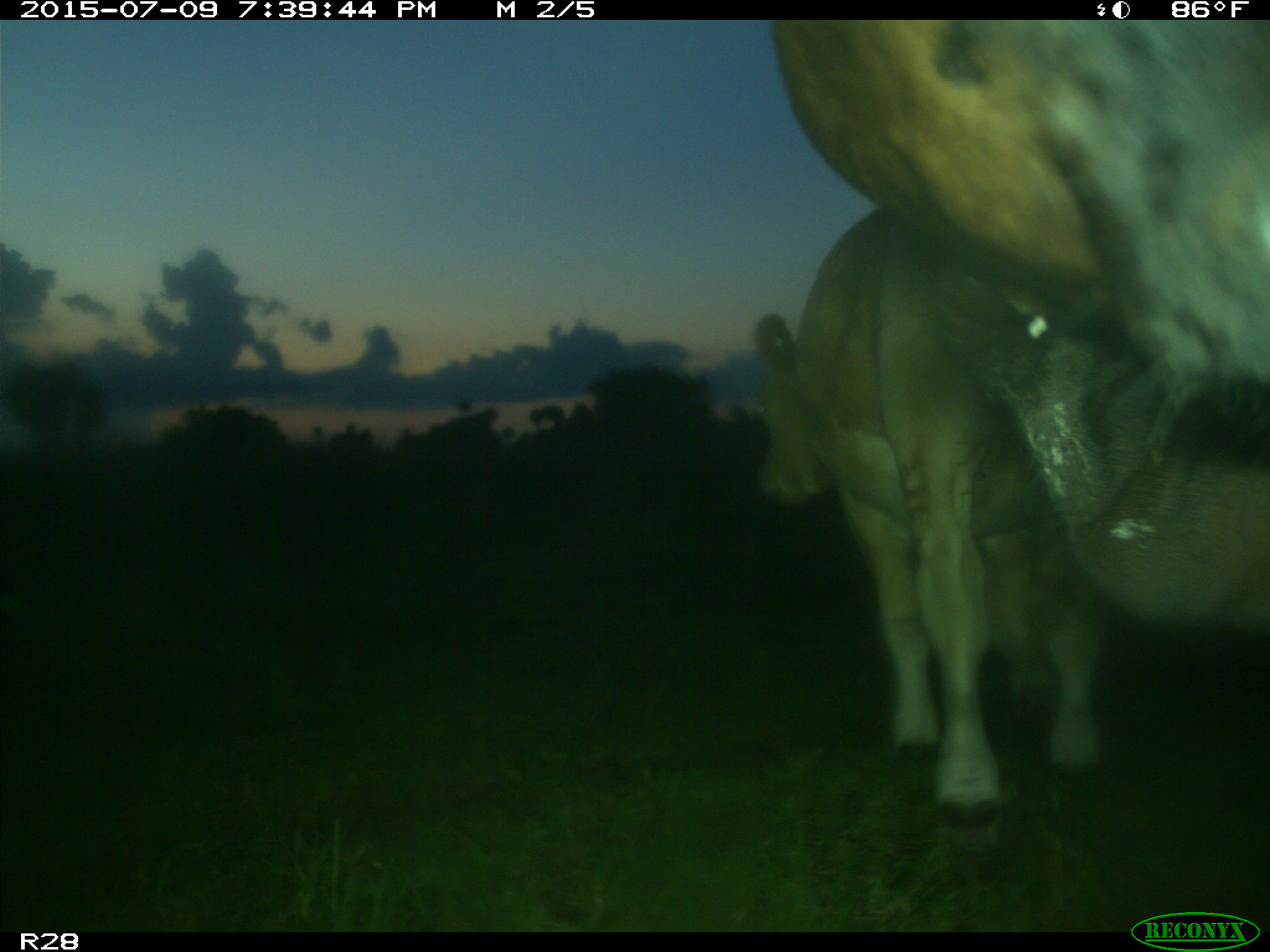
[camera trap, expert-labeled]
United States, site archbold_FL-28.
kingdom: Animalia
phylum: Chordata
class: Mammalia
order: Artiodactyla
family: Bovidae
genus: Bos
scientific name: Bos taurus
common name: domestic cow